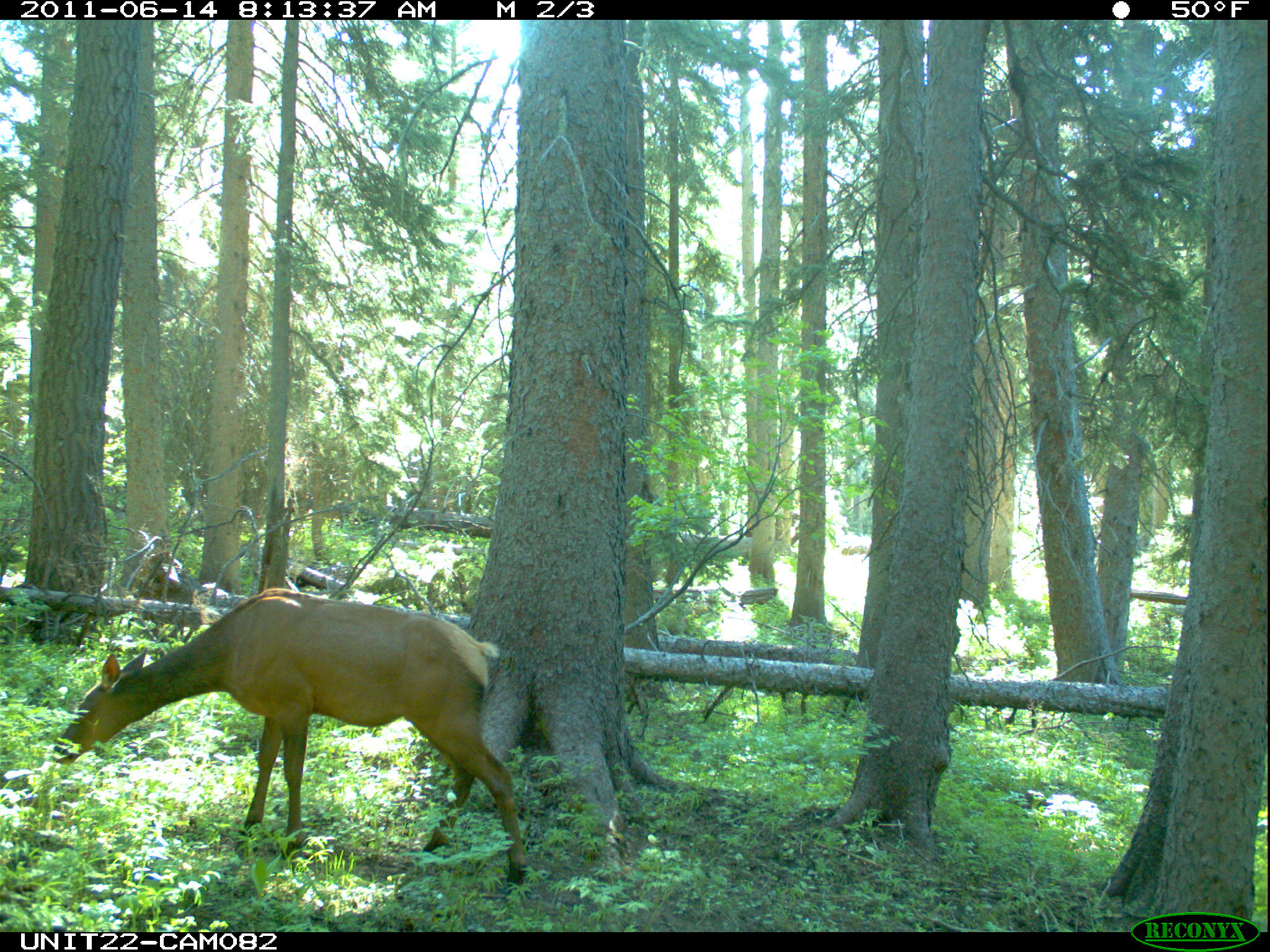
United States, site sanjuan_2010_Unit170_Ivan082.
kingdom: Animalia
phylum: Chordata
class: Mammalia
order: Artiodactyla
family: Cervidae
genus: Cervus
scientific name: Cervus elaphus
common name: red deer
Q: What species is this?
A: Cervus elaphus (red deer).